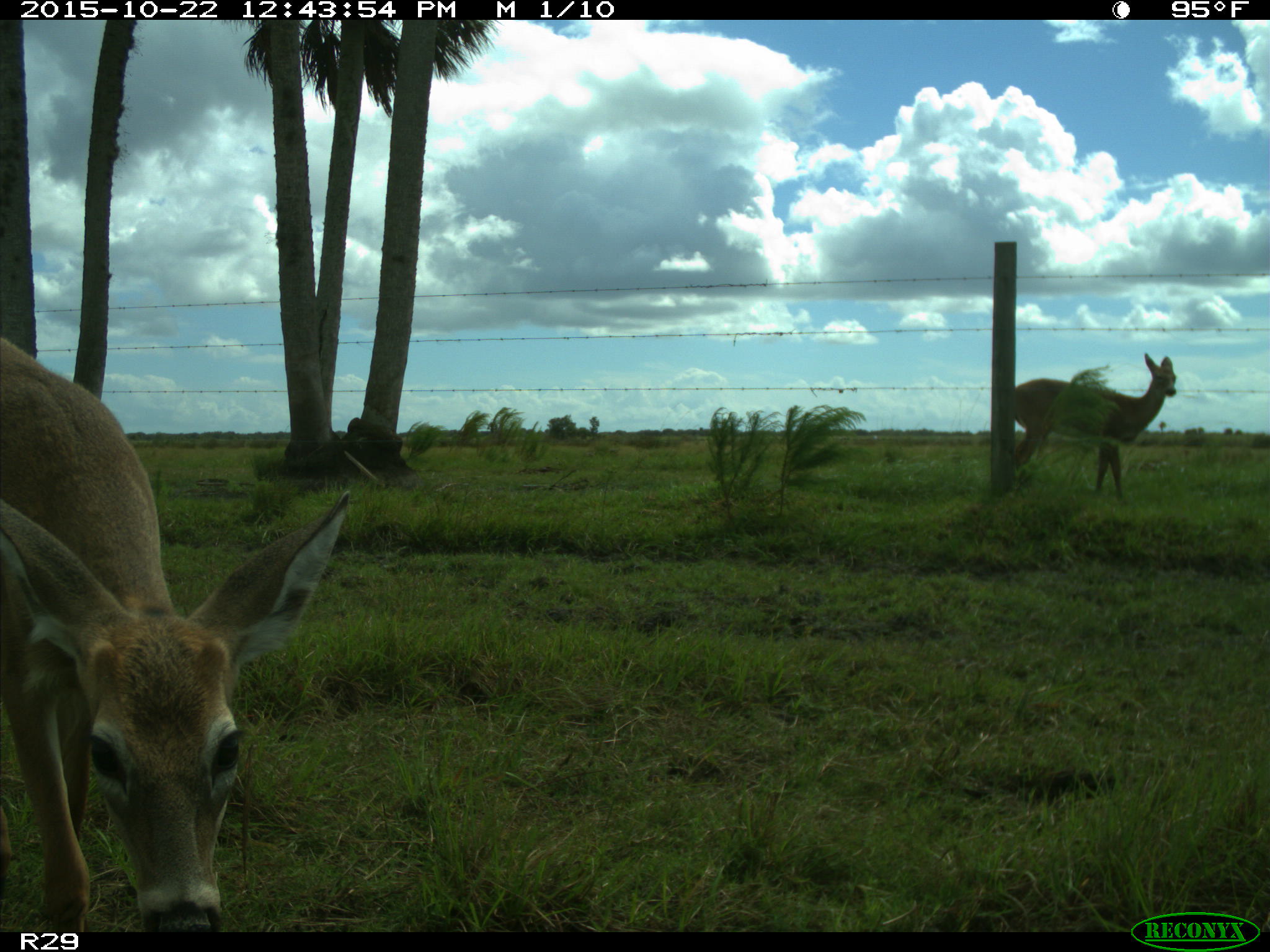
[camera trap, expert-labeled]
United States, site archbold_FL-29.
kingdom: Animalia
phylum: Chordata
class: Mammalia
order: Artiodactyla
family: Cervidae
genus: Odocoileus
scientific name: Odocoileus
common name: deer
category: unidentified deer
Unidentified deer (deer) (Odocoileus).